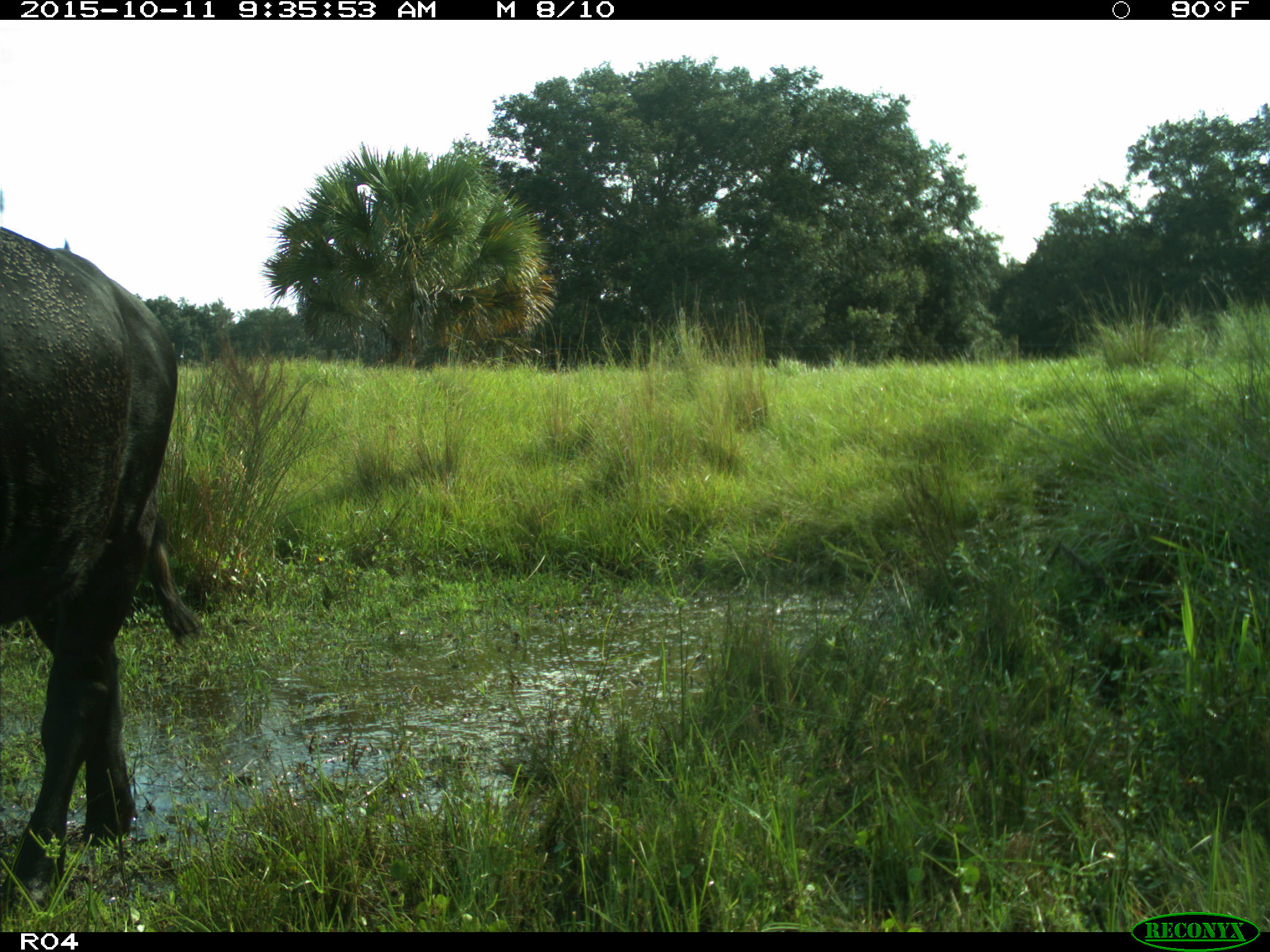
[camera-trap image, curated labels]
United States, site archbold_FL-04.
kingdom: Animalia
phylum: Chordata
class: Mammalia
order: Artiodactyla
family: Bovidae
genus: Bos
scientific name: Bos taurus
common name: domestic cow